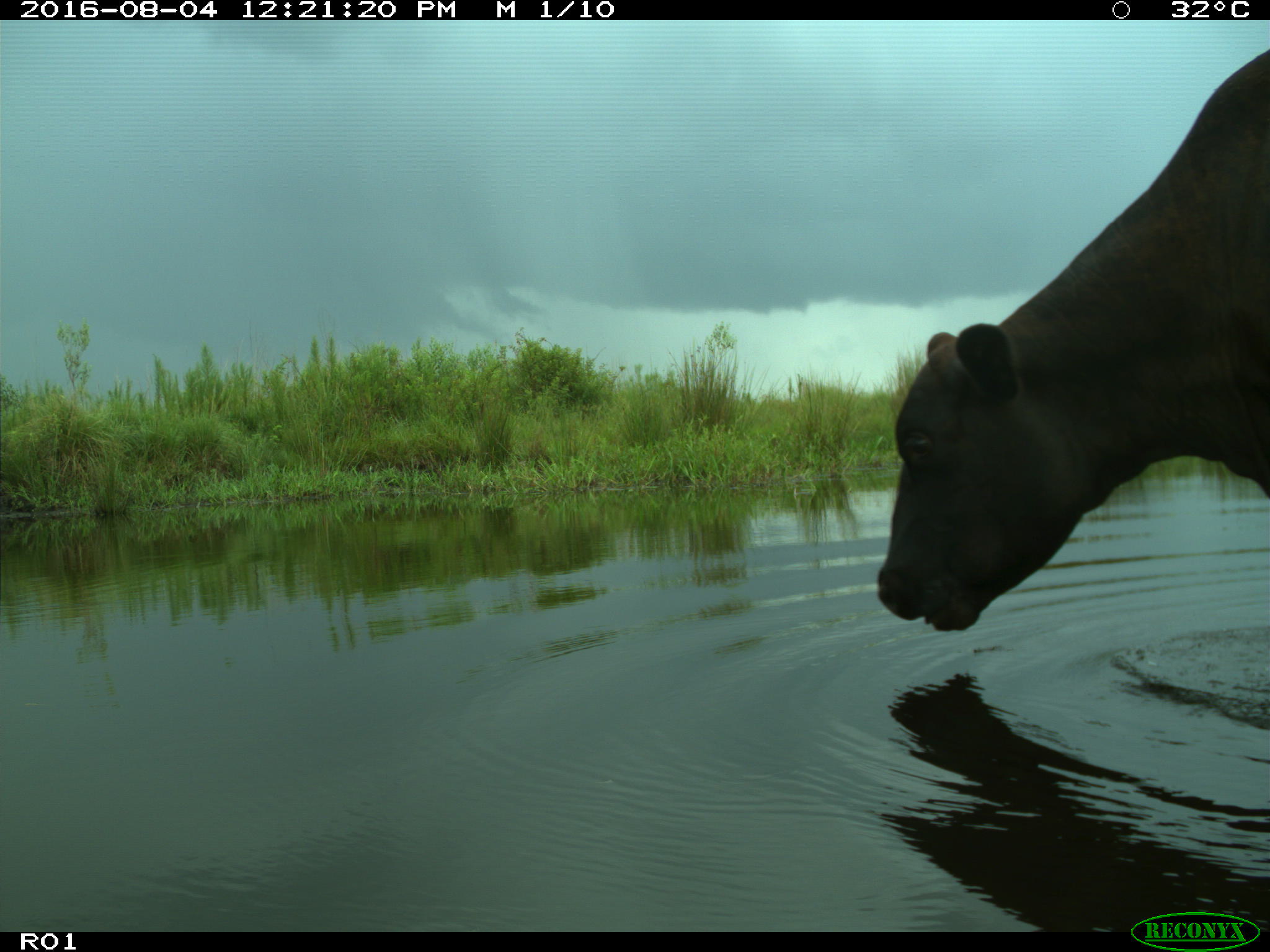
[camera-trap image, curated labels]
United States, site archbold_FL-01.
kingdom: Animalia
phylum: Chordata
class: Mammalia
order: Artiodactyla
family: Bovidae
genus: Bos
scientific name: Bos taurus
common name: domestic cow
Bos taurus (domestic cow).